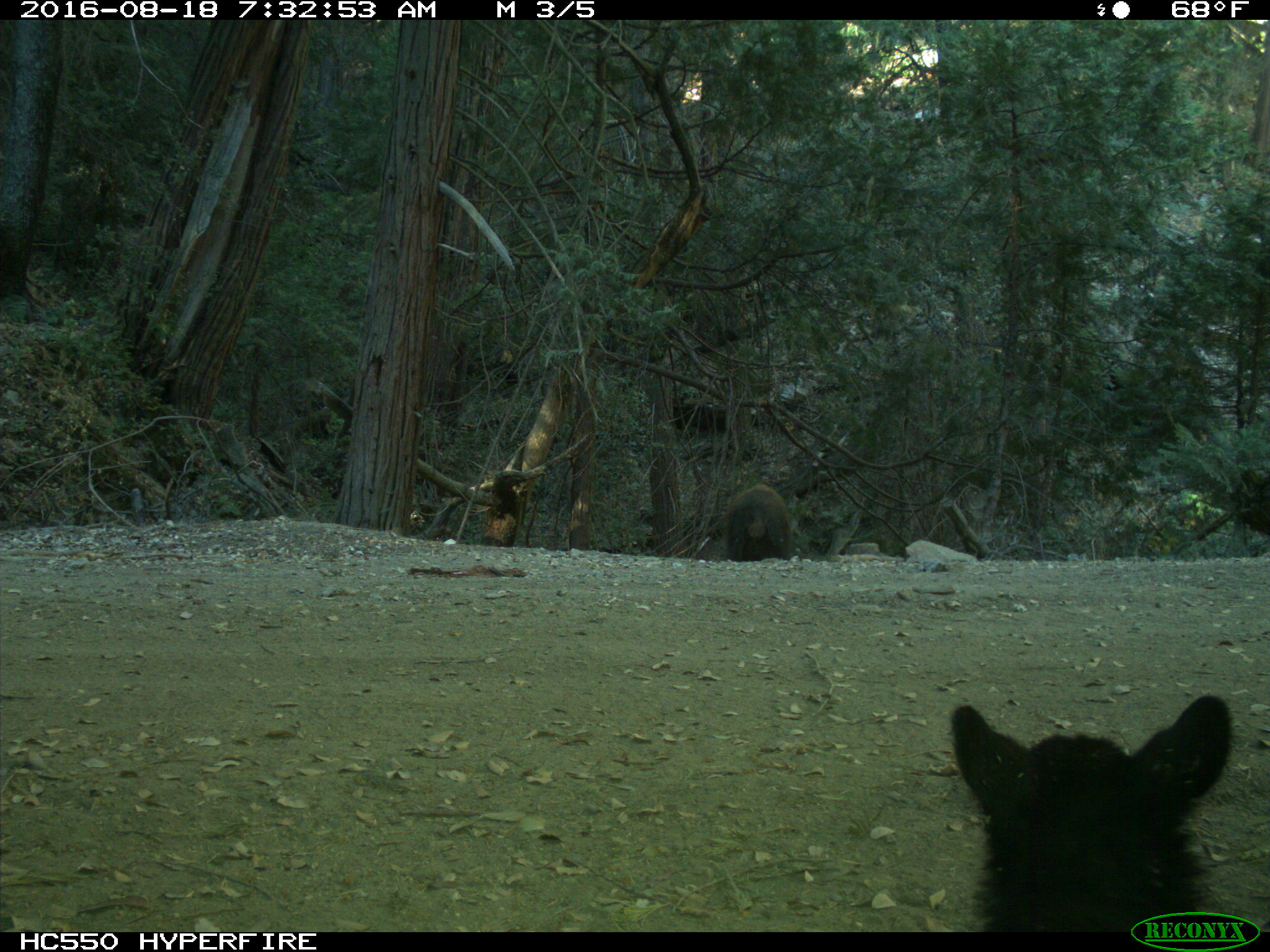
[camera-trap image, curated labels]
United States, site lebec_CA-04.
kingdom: Animalia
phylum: Chordata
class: Mammalia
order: Carnivora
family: Ursidae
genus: Ursus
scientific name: Ursus americanus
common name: american black bear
Ursus americanus (american black bear).